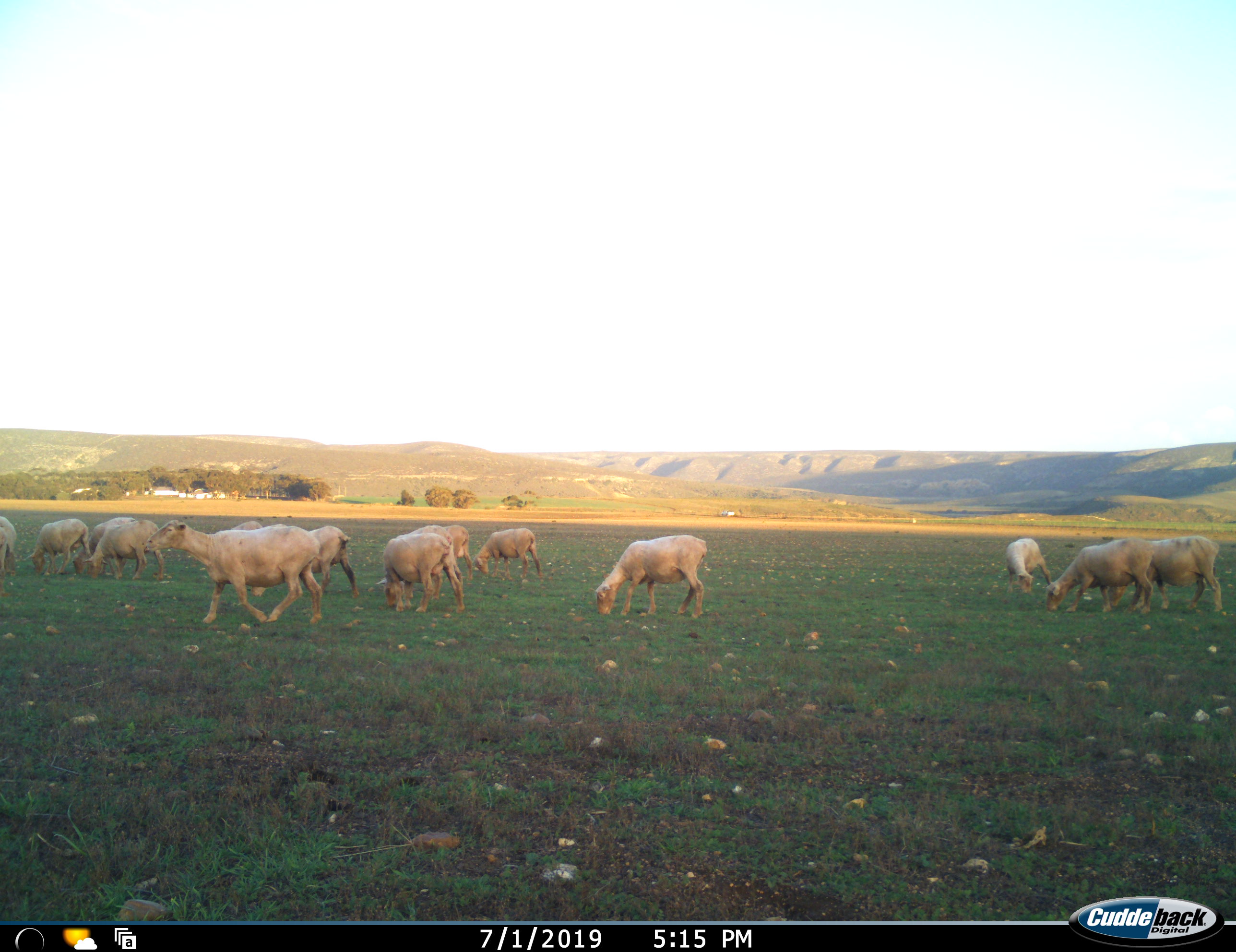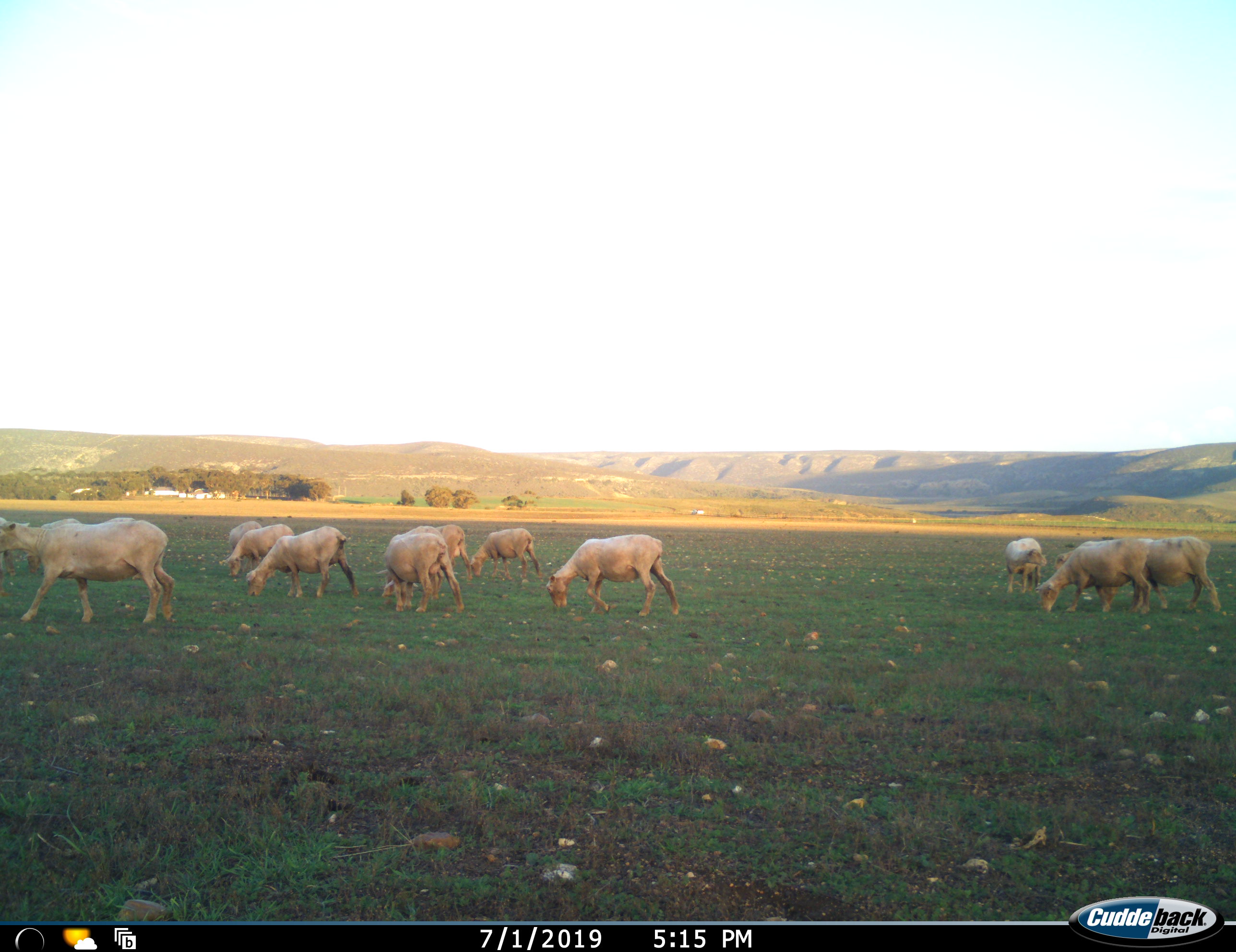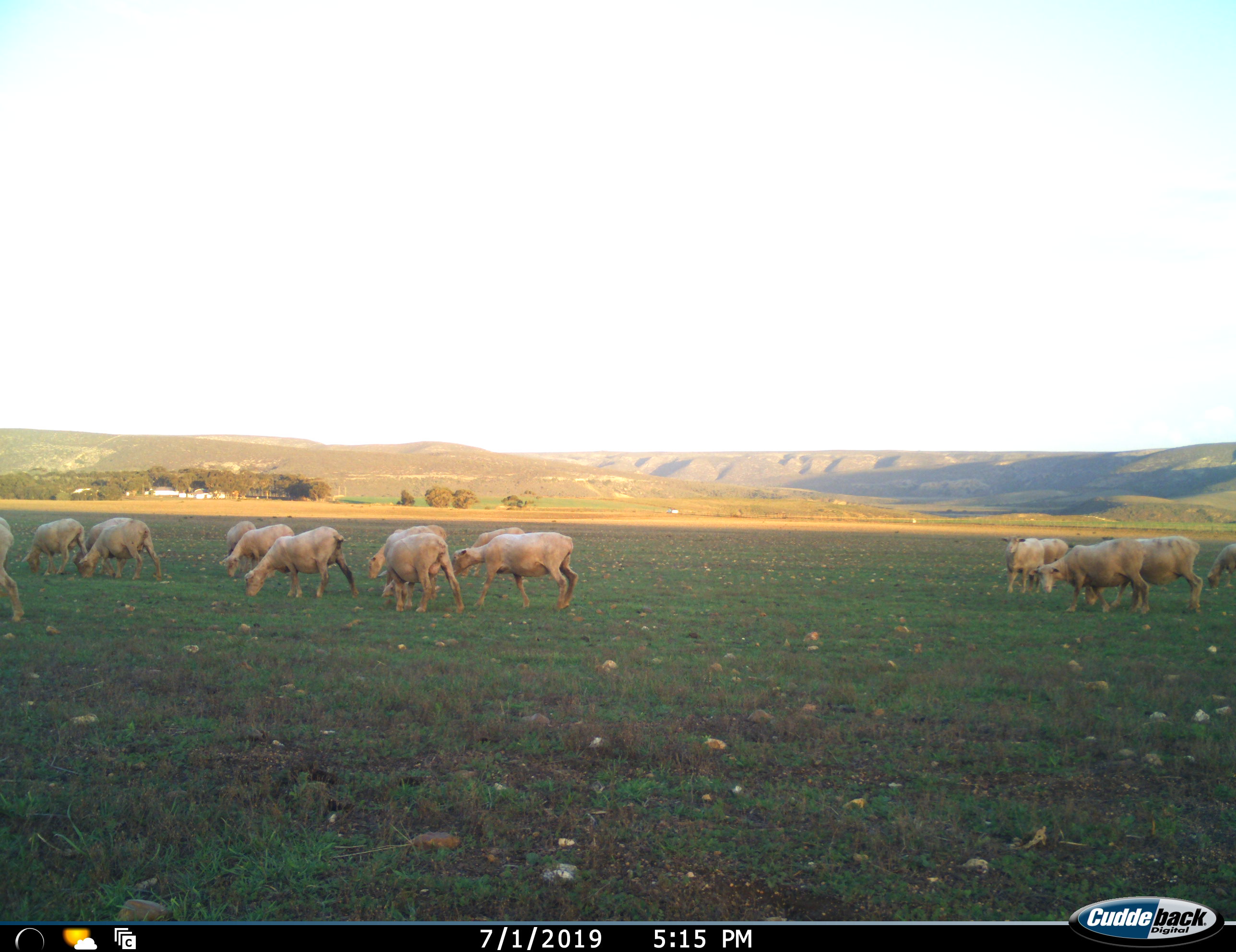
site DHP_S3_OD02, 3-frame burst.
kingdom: Animalia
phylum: Chordata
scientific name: Vertebrata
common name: domestic animal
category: domesticanimal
Domesticanimal (domestic animal) (Vertebrata), count 11-50. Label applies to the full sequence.